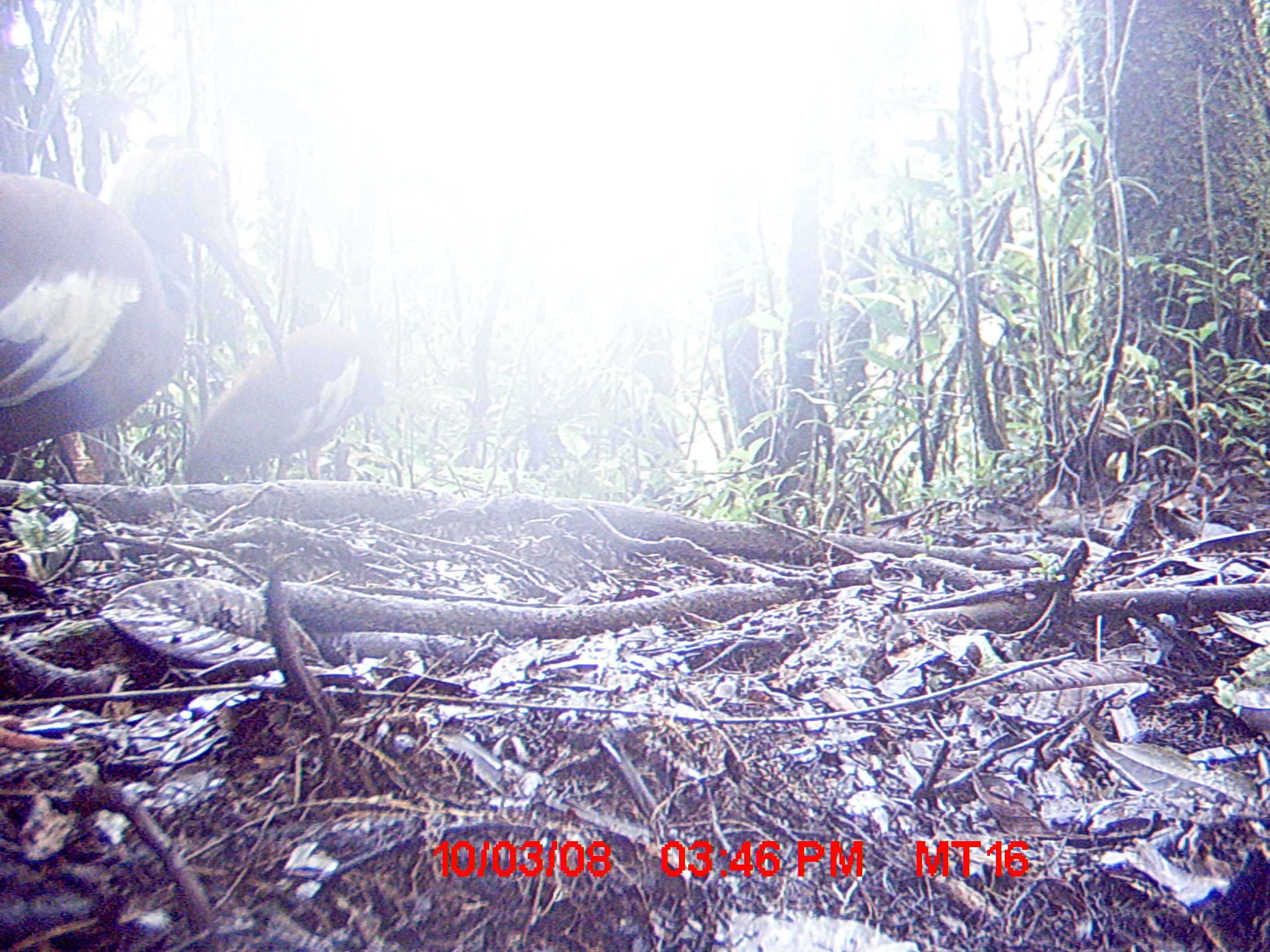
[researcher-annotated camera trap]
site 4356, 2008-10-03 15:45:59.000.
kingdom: Animalia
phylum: Chordata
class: Aves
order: Pelecaniformes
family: Threskiornithidae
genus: Lophotibis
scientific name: Lophotibis cristata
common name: madagascan ibis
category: lophotibis cristataa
Lophotibis cristataa (madagascan ibis) (Lophotibis cristata), count 2.